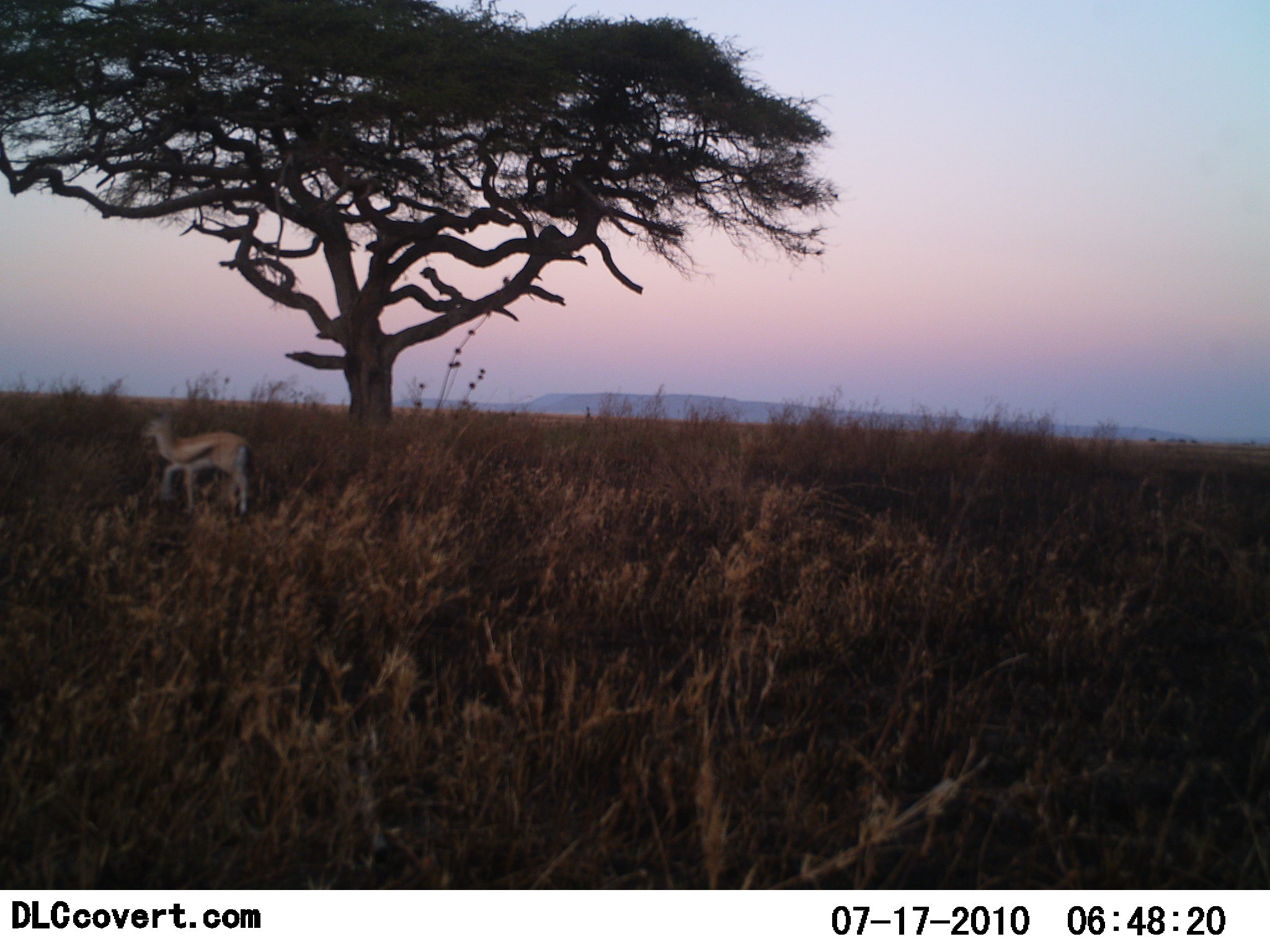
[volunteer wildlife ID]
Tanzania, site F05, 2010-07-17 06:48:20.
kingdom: Animalia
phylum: Chordata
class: Mammalia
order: Artiodactyla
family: Bovidae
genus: Eudorcas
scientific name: Eudorcas thomsonii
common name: thomson's gazelle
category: gazellethomsons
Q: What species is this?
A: Gazellethomsons (thomson's gazelle) (Eudorcas thomsonii).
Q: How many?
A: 1.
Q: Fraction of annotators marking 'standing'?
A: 45%.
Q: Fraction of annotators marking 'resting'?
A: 0%.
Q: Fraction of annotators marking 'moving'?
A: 55%.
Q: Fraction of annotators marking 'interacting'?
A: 0%.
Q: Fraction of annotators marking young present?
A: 0%.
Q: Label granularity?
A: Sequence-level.